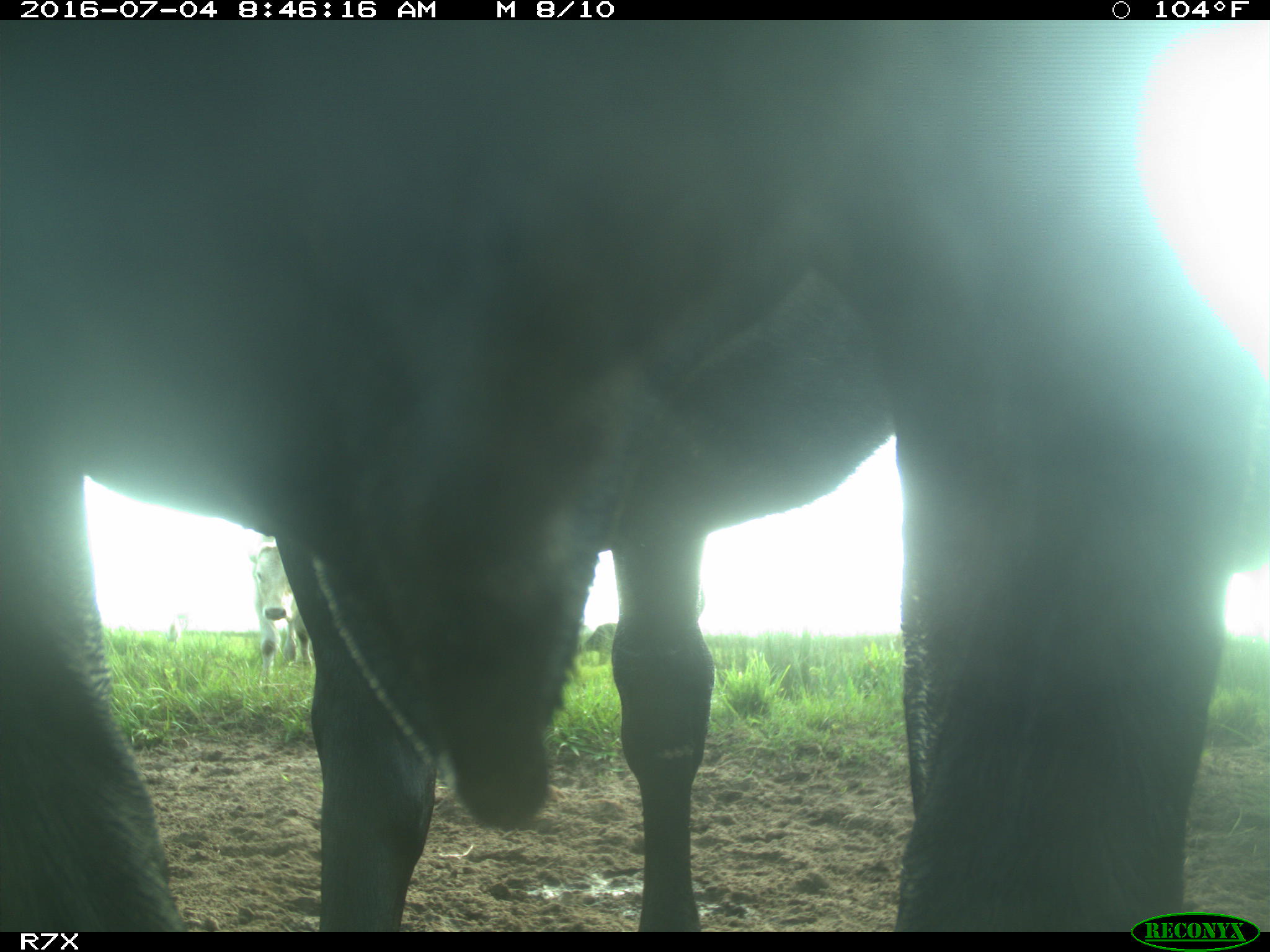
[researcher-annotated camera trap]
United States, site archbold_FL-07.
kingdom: Animalia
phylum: Chordata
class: Mammalia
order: Artiodactyla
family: Bovidae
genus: Bos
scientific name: Bos taurus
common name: domestic cow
Bos taurus (domestic cow).